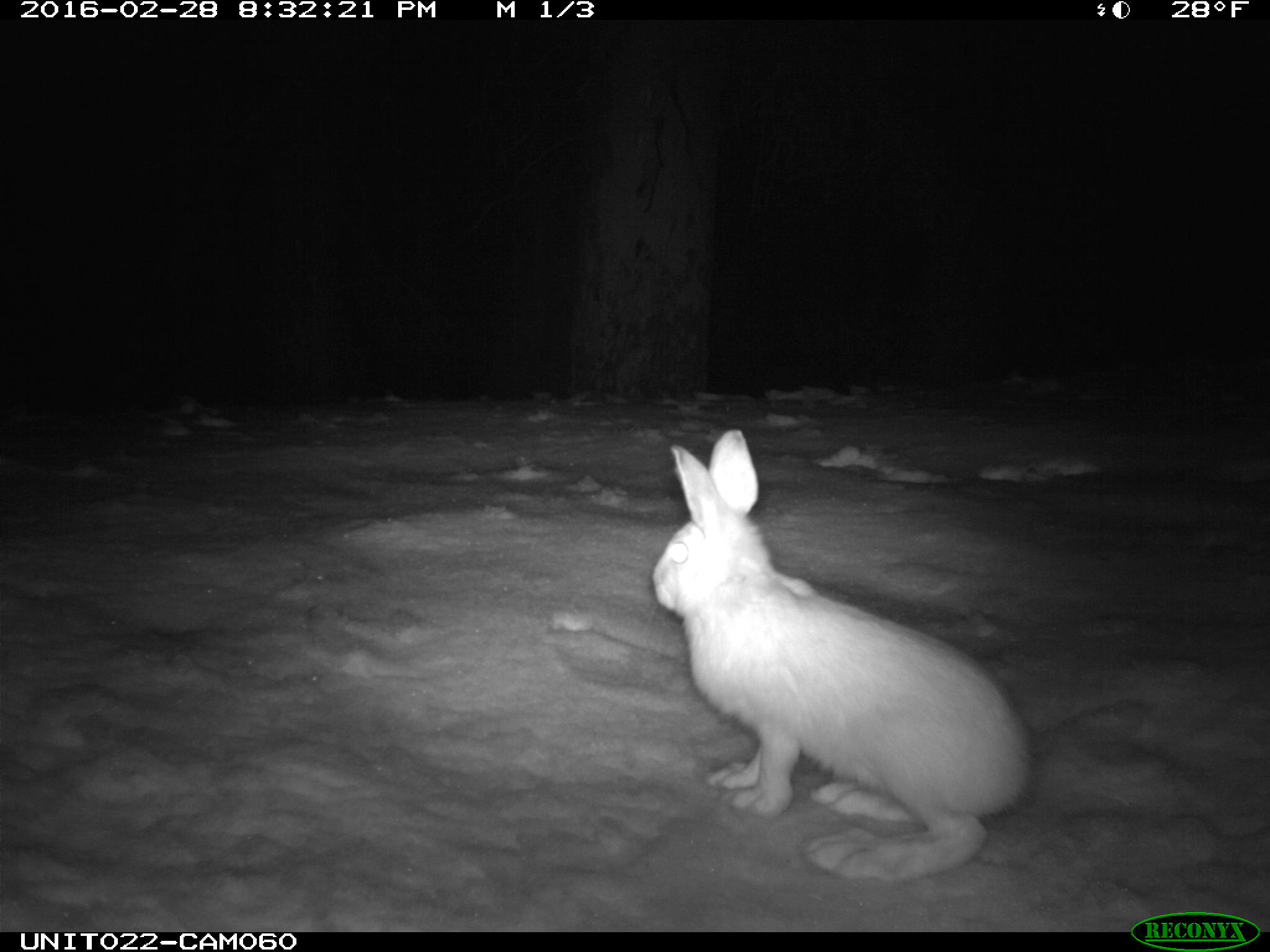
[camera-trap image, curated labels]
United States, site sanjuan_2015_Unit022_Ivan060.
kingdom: Animalia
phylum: Chordata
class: Mammalia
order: Lagomorpha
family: Leporidae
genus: Lepus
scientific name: Lepus americanus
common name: snowshoe hare